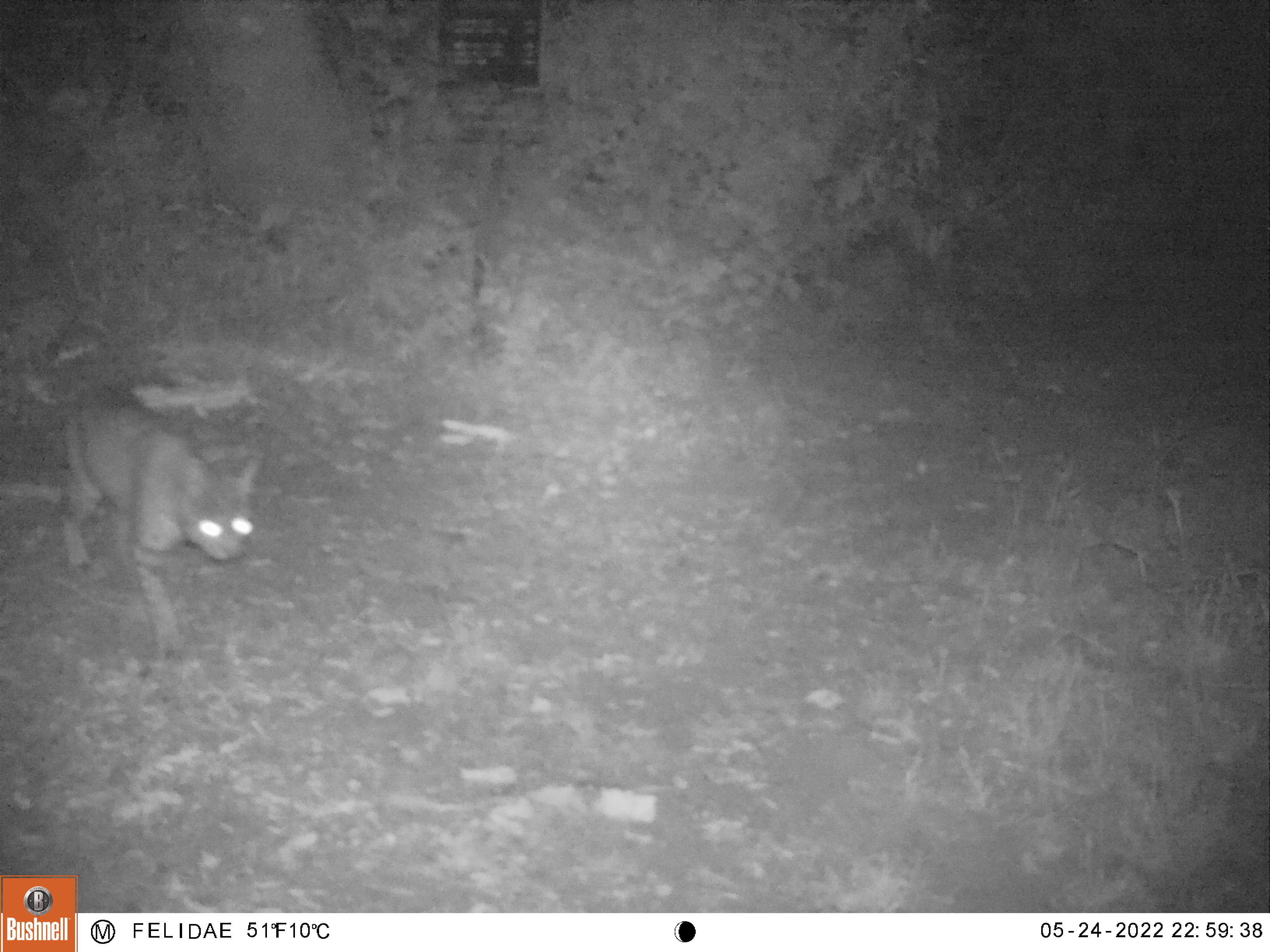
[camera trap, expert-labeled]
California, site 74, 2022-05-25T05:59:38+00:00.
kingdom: Animalia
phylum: Chordata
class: Mammalia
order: Carnivora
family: Felidae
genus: Lynx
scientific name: Lynx rufus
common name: bobcat